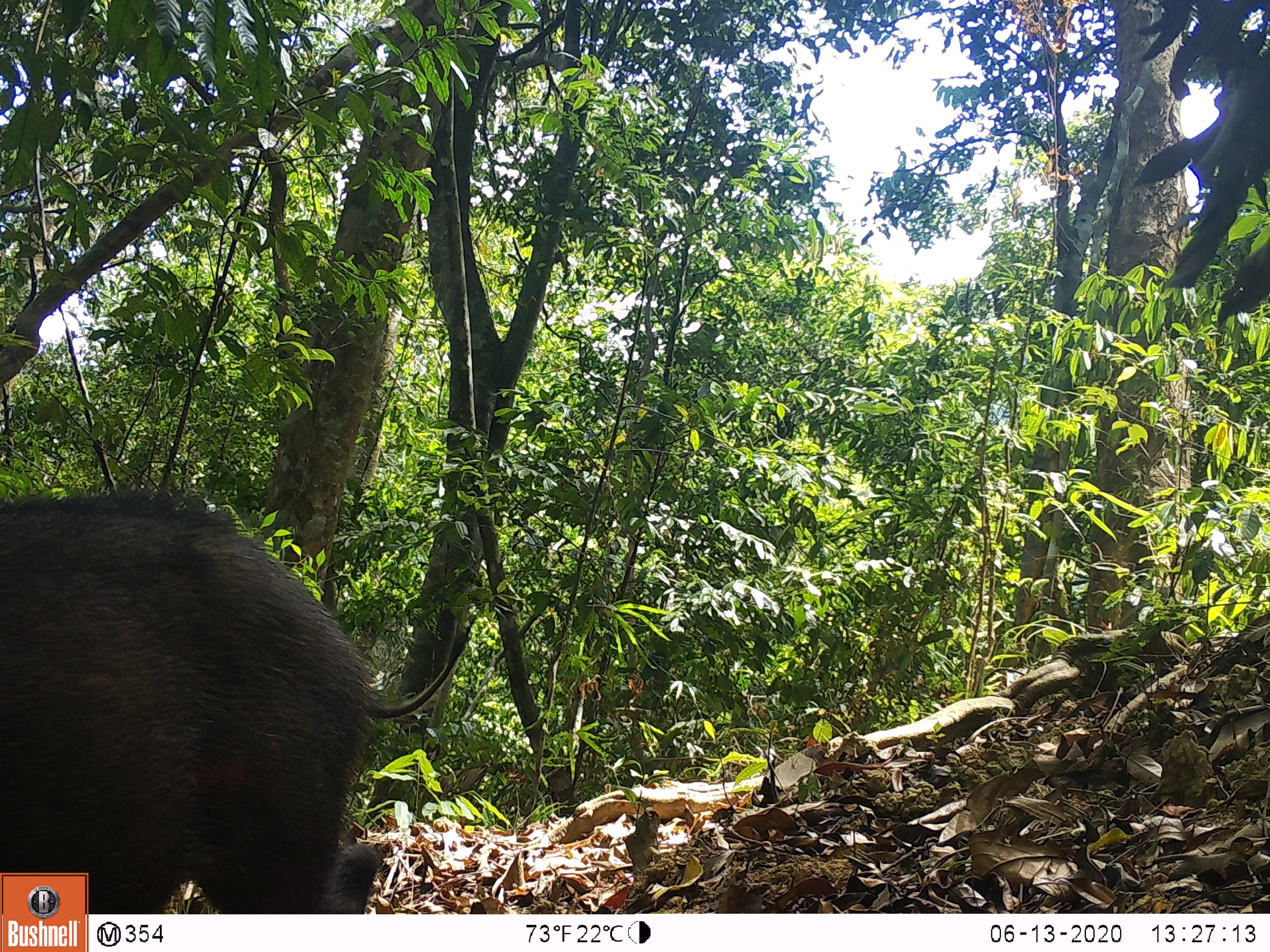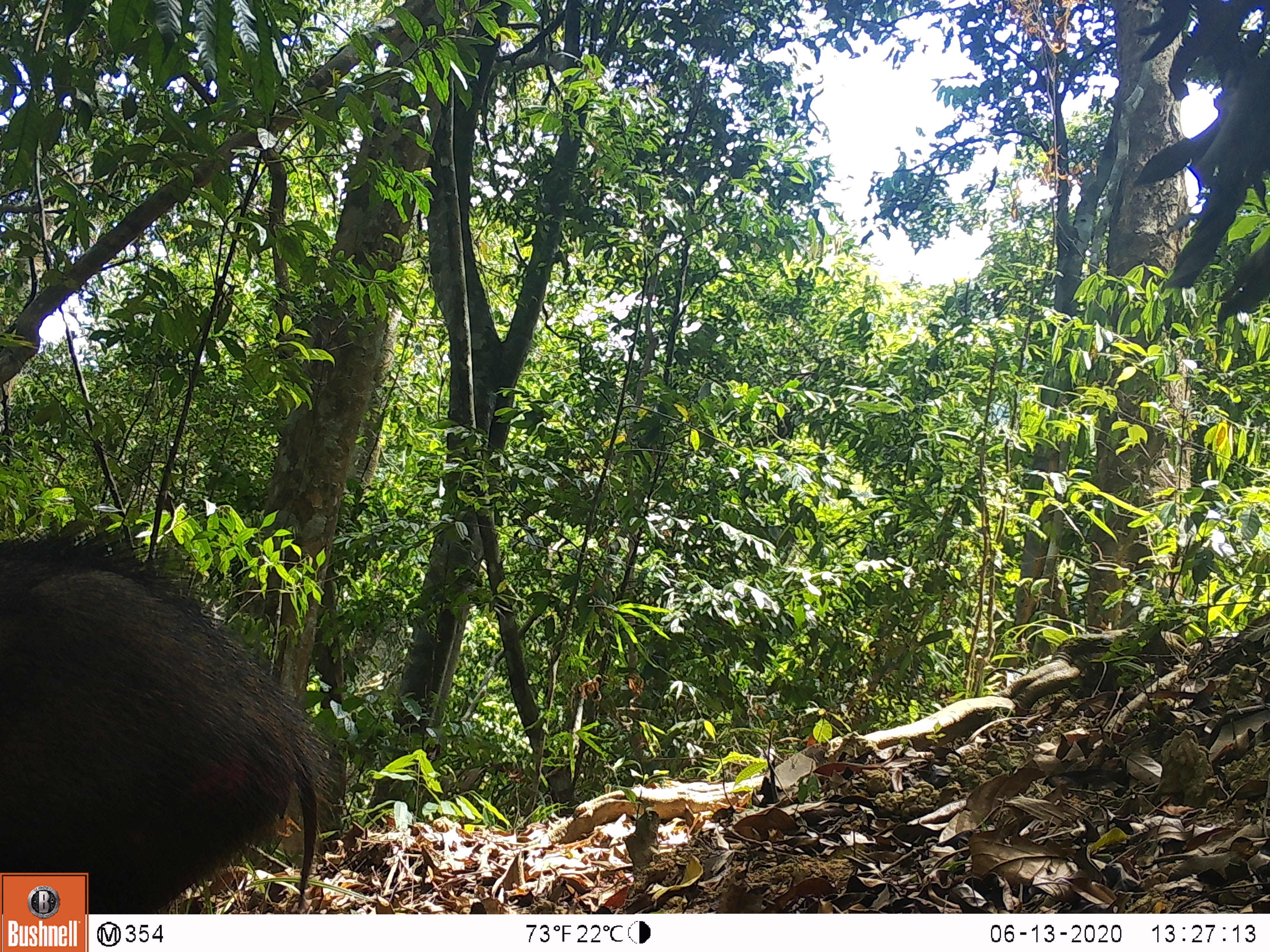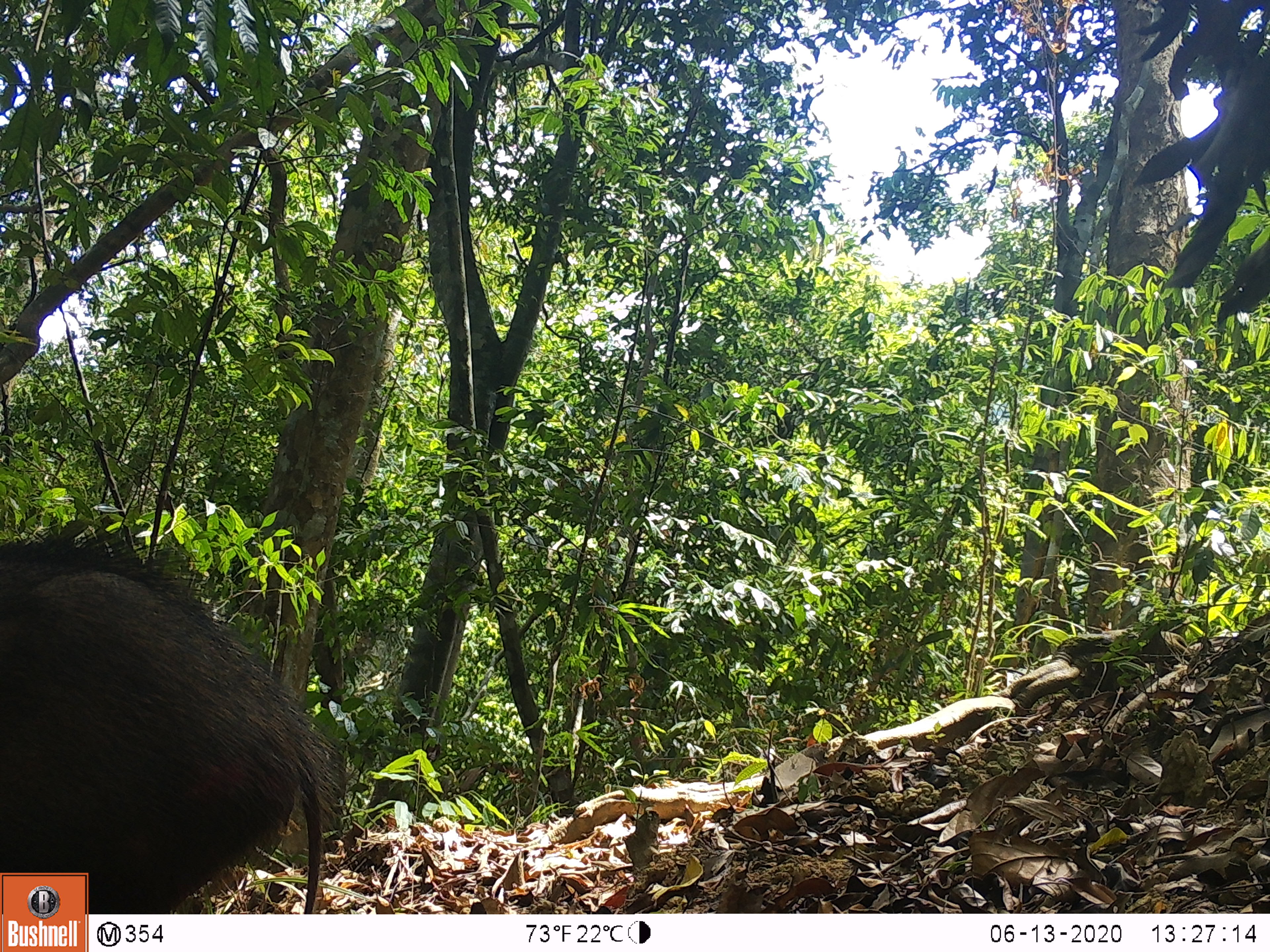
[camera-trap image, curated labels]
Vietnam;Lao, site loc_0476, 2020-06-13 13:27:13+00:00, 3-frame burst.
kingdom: Animalia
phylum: Chordata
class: Mammalia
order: Artiodactyla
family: Suidae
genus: Sus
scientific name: Sus scrofa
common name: eurasian wild pig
Eurasian wild pig (Sus scrofa). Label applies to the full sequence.